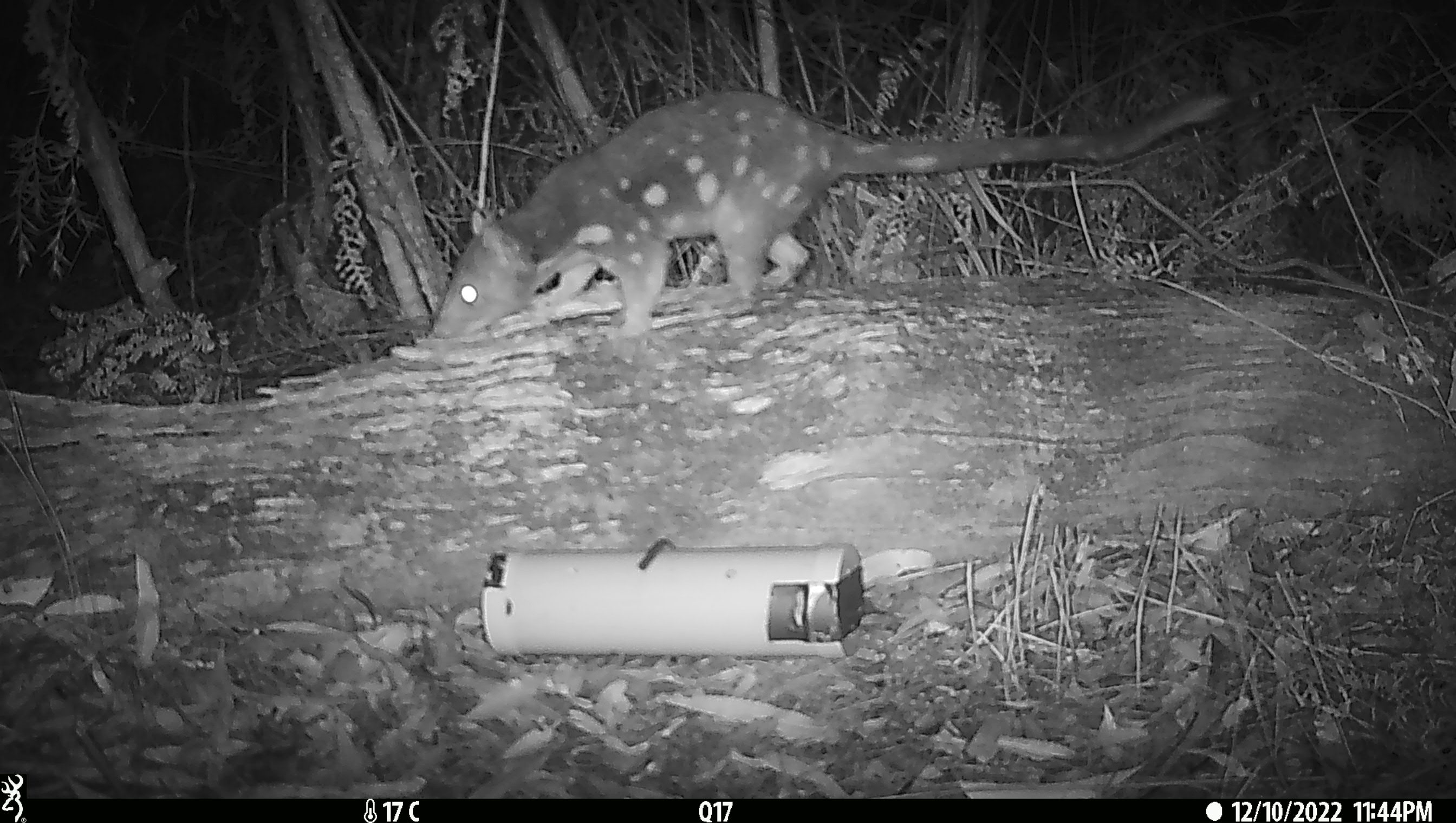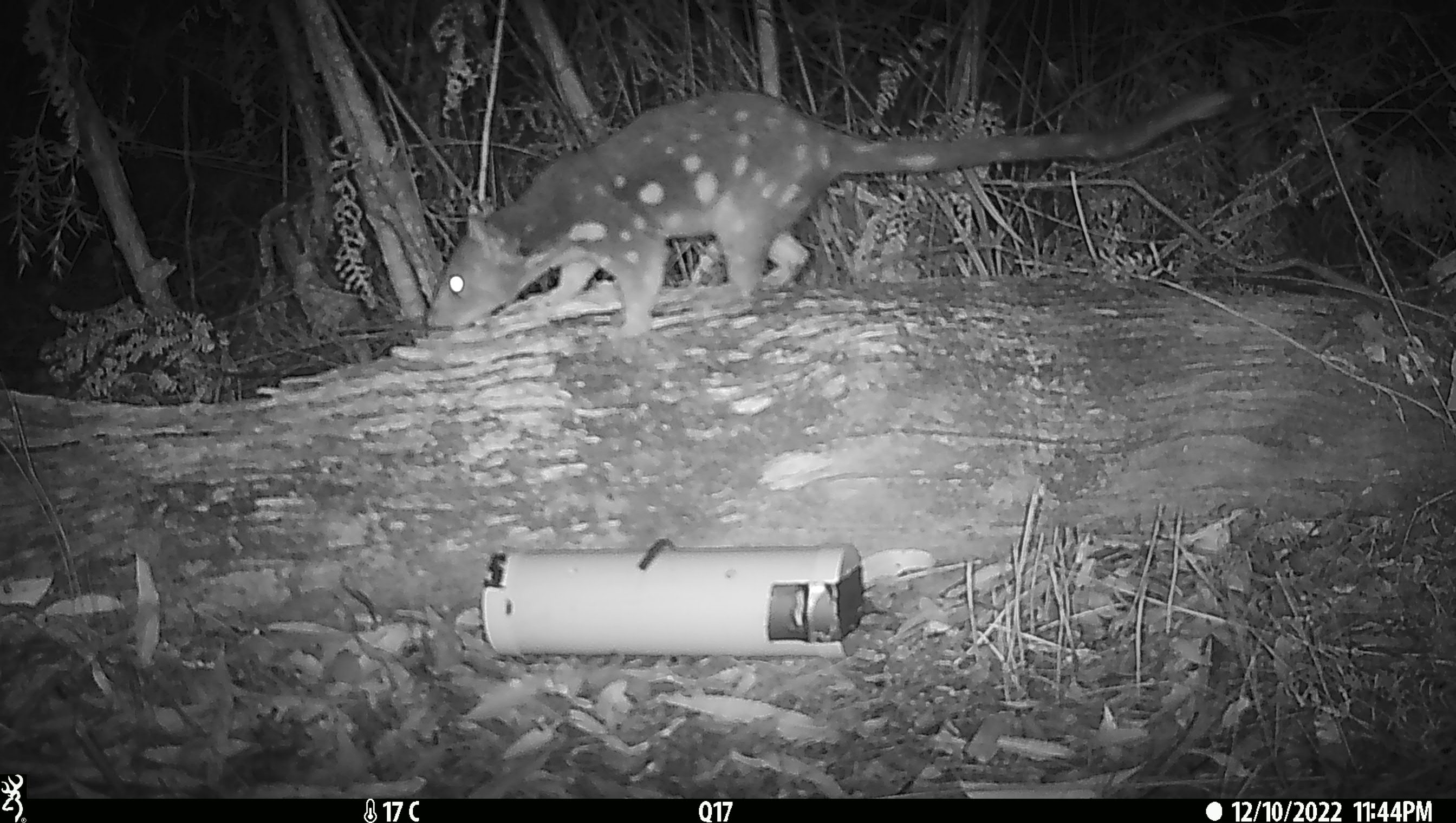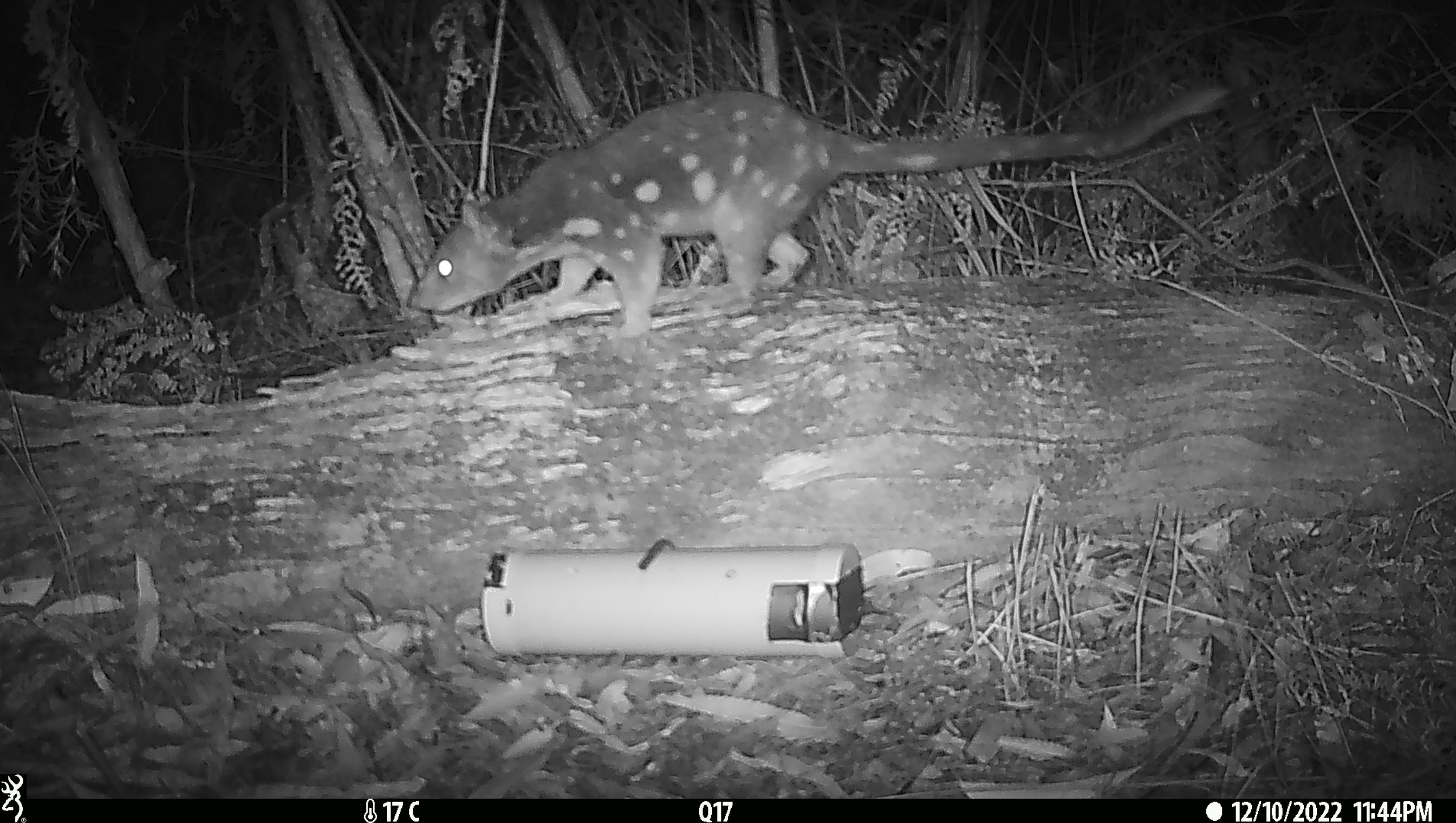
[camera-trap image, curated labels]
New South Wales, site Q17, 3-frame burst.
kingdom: Animalia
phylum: Chordata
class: Mammalia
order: Dasyuromorphia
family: Dasyuridae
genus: Dasyurus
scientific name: Dasyurus maculatus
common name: spotted-tailed quoll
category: quoll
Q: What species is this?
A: Quoll (spotted-tailed quoll) (Dasyurus maculatus).